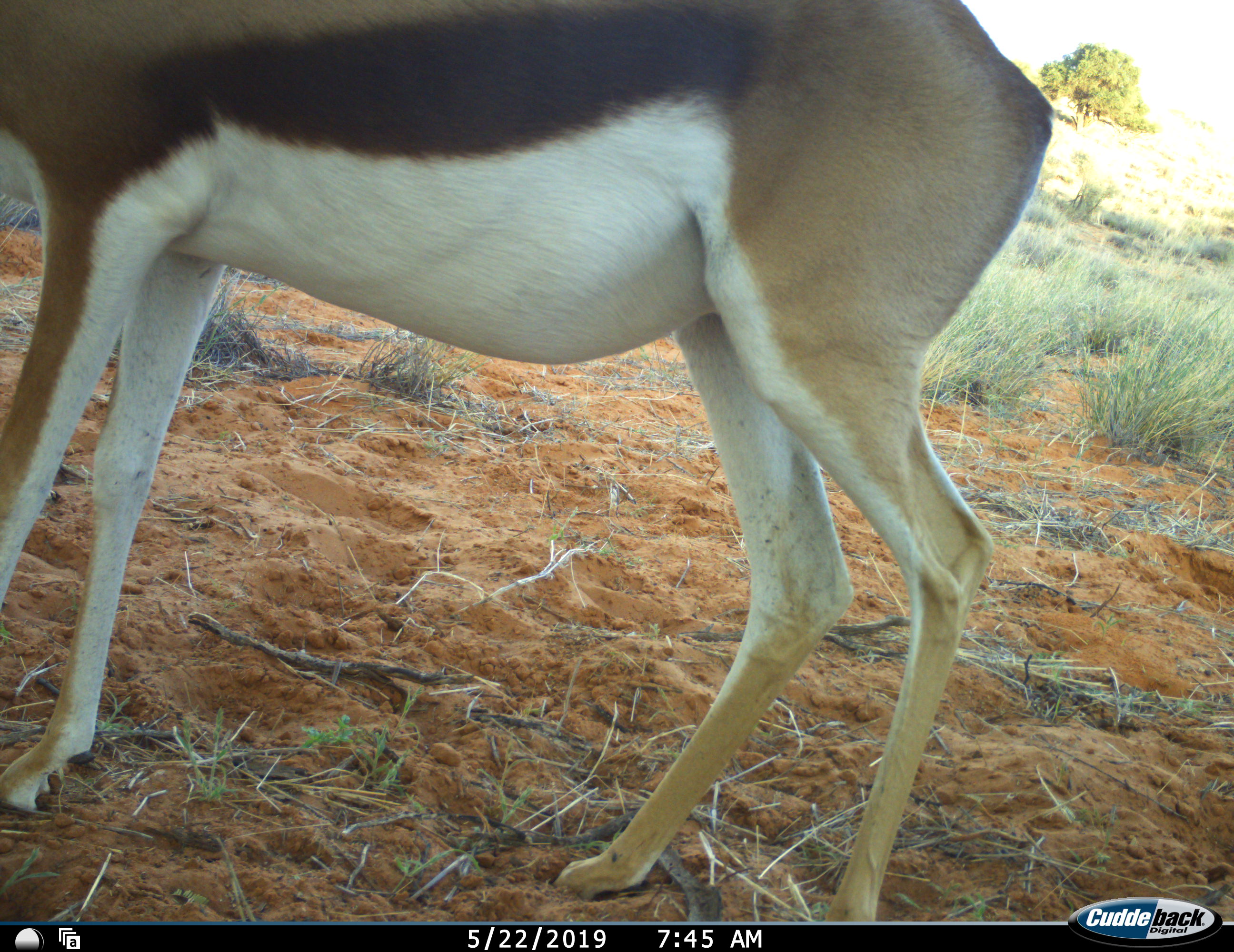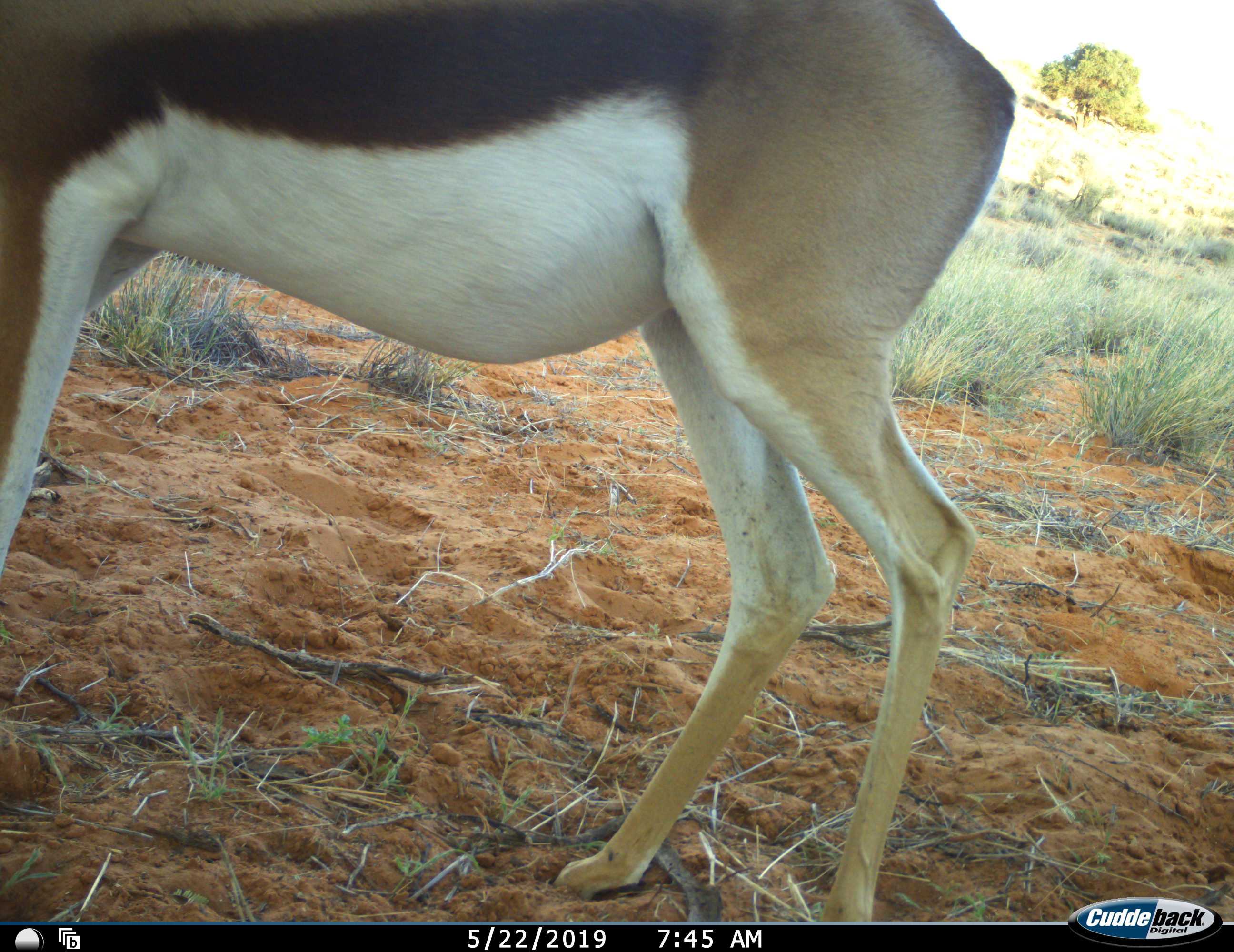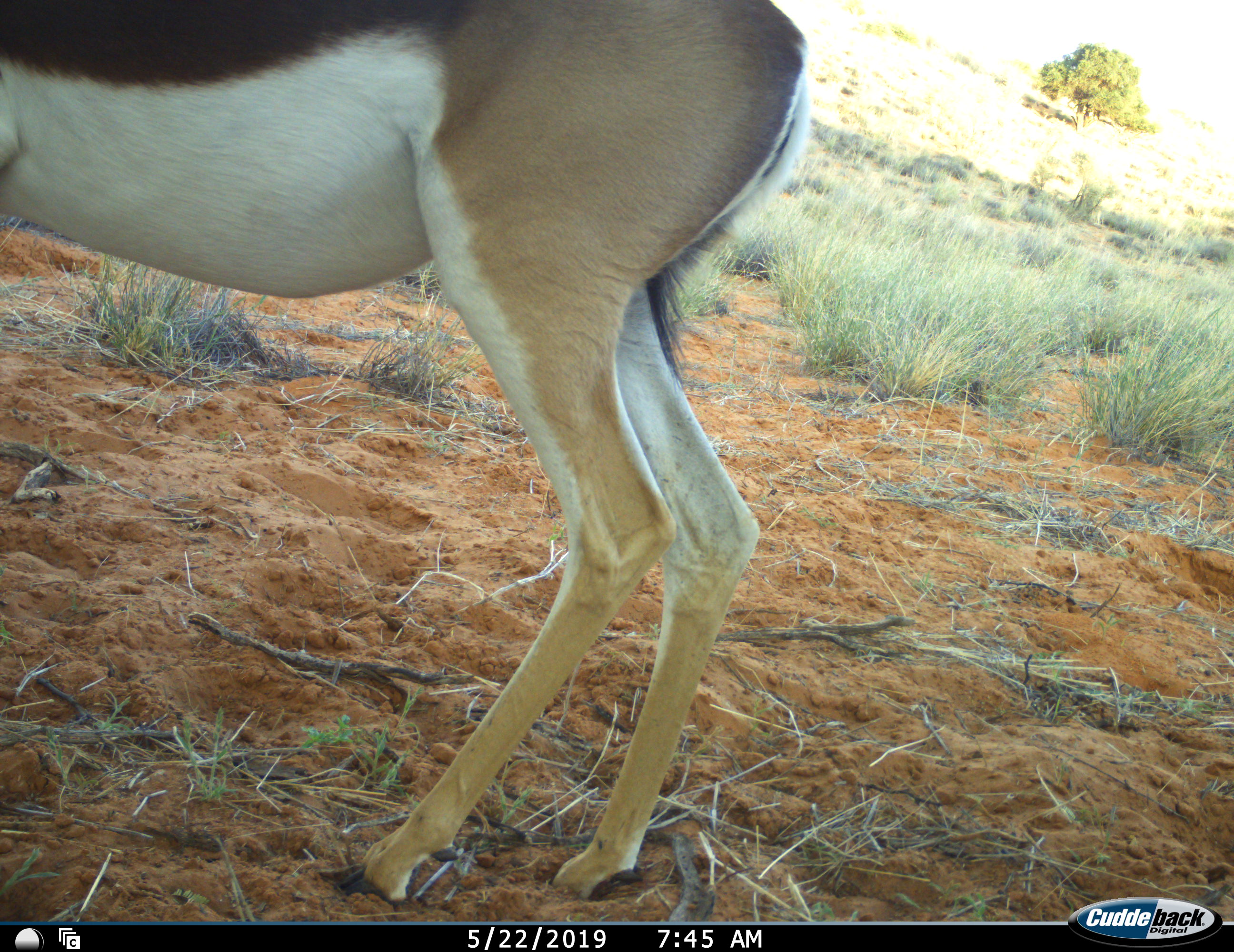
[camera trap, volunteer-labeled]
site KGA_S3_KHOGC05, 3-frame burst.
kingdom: Animalia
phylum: Chordata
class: Mammalia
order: Artiodactyla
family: Bovidae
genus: Antidorcas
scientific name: Antidorcas marsupialis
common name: springbok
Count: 1.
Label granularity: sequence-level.